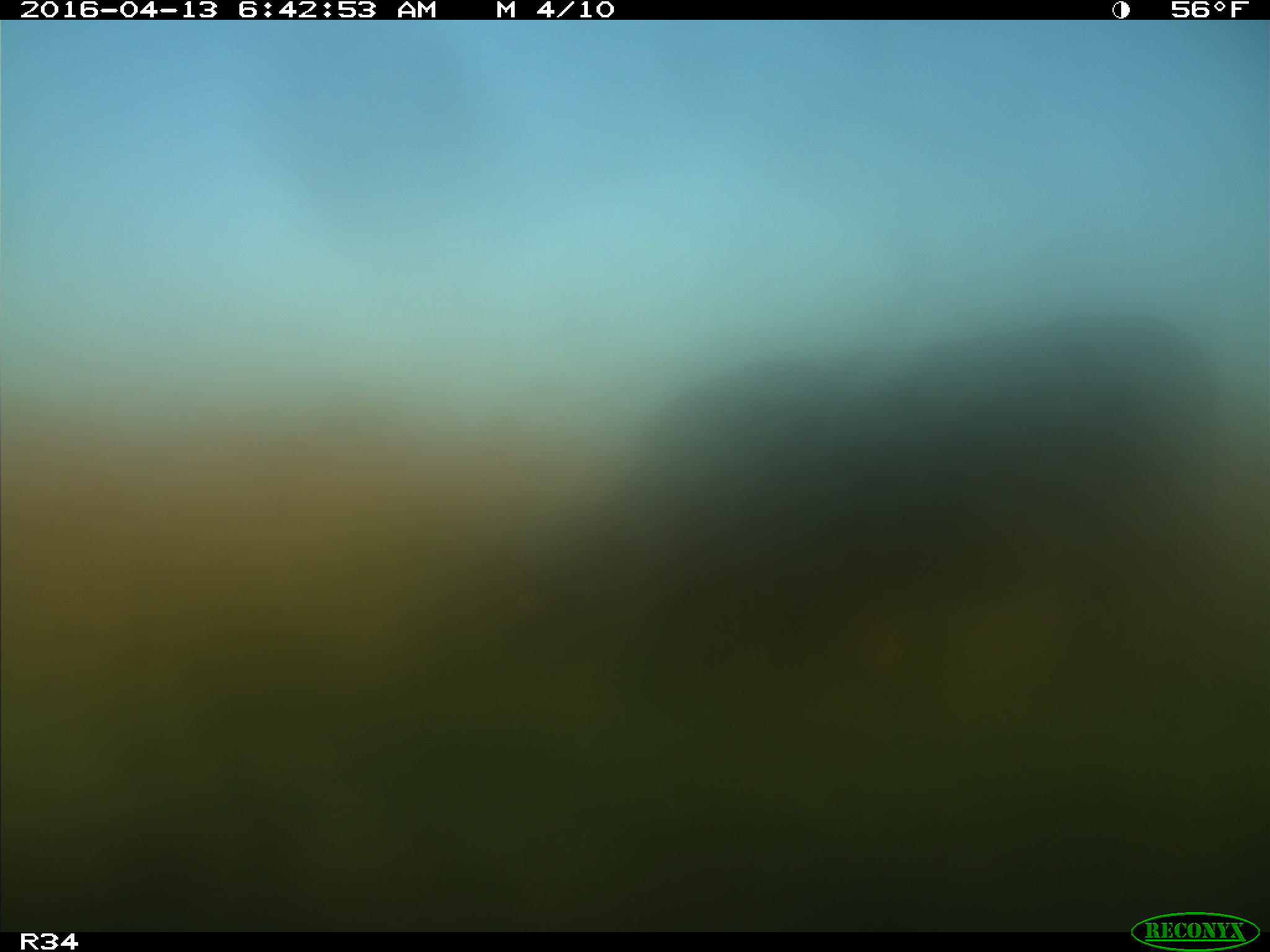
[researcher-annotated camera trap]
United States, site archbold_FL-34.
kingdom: Animalia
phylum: Chordata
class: Mammalia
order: Artiodactyla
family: Bovidae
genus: Bos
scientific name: Bos taurus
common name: domestic cow